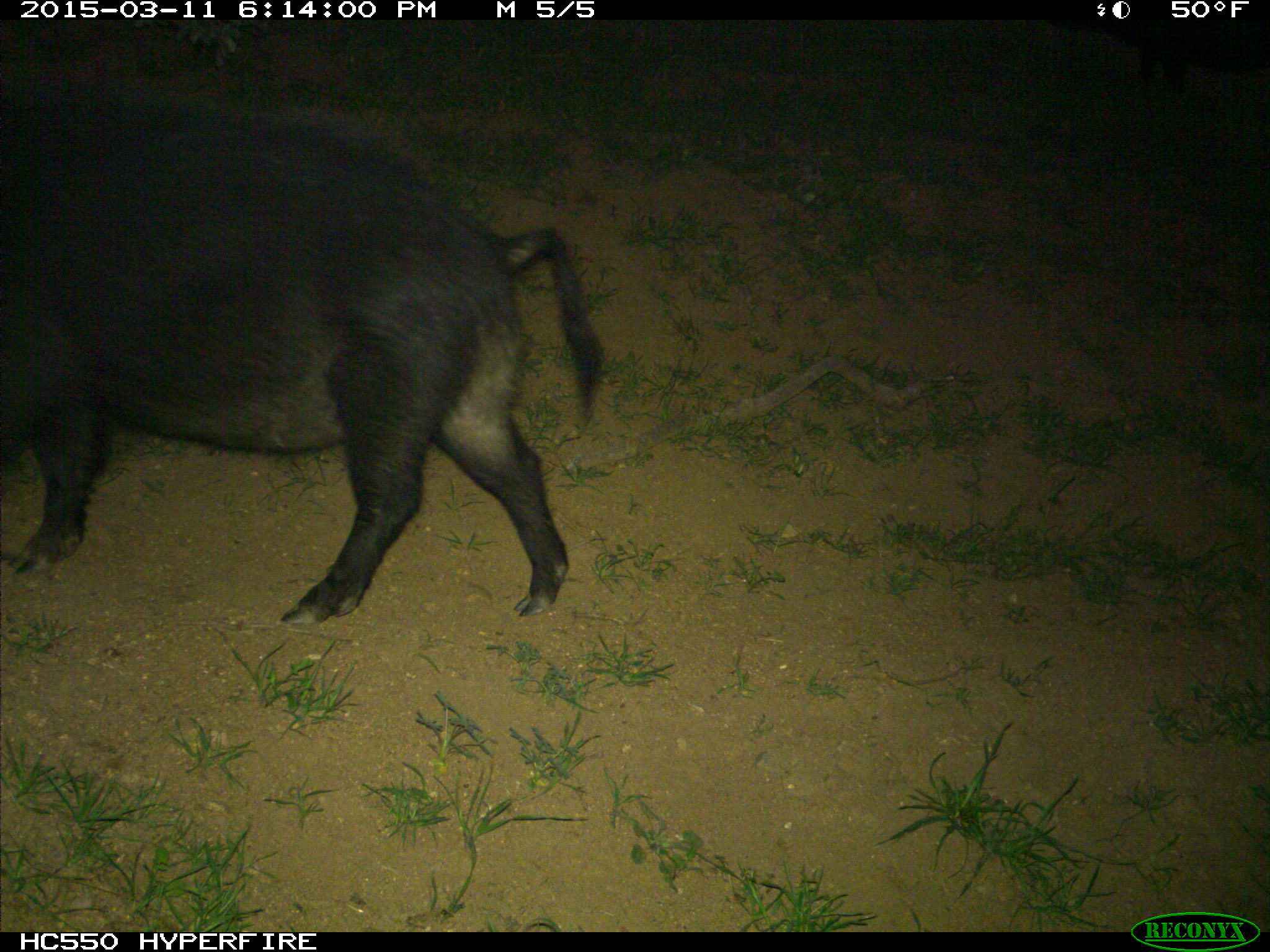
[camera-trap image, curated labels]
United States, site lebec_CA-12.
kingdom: Animalia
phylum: Chordata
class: Mammalia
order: Artiodactyla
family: Suidae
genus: Sus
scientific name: Sus scrofa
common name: wild boar